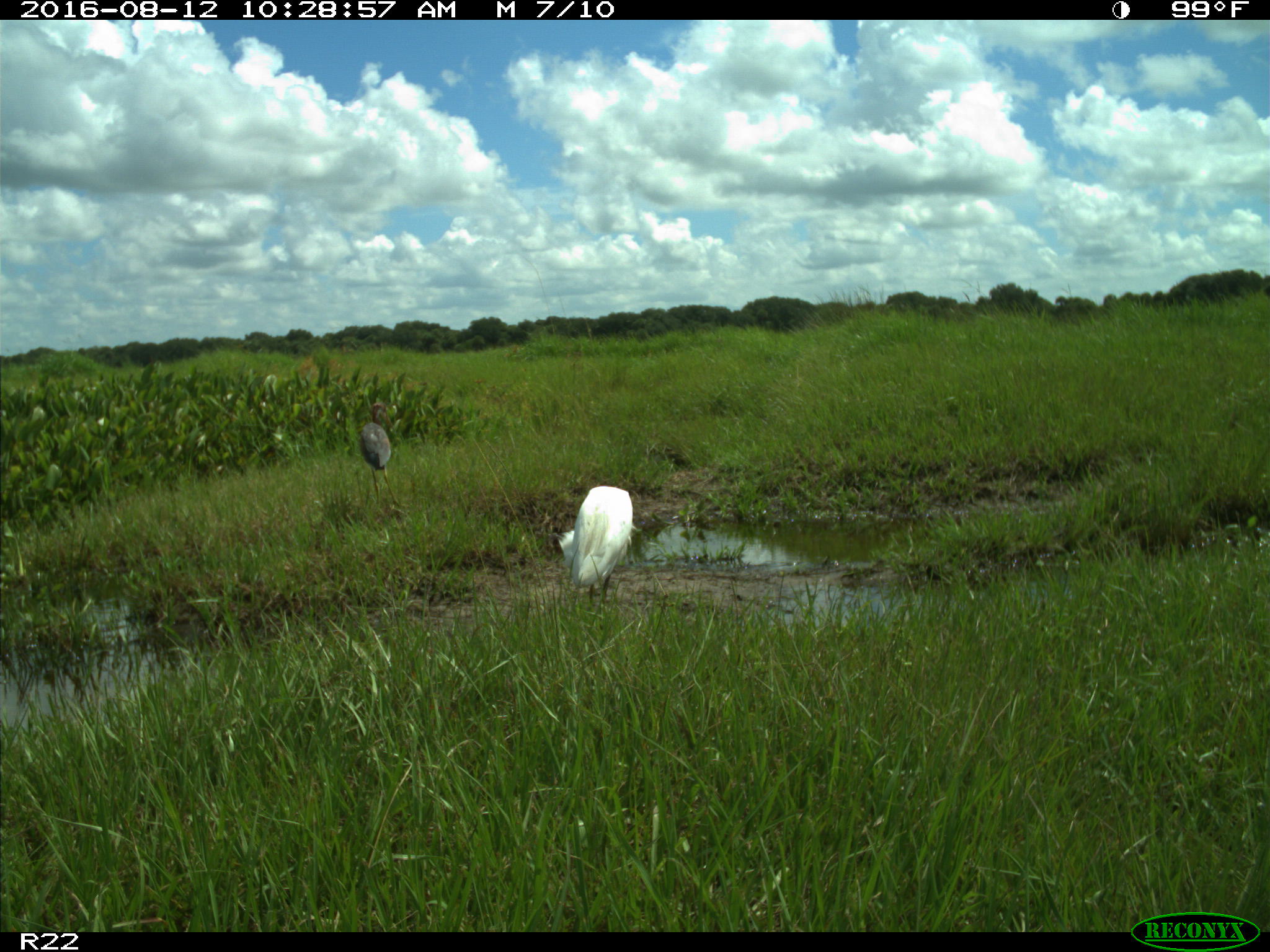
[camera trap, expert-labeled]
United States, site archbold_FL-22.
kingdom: Animalia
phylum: Chordata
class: Aves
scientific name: Aves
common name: birds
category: unidentified bird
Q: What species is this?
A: Unidentified bird (birds) (Aves).